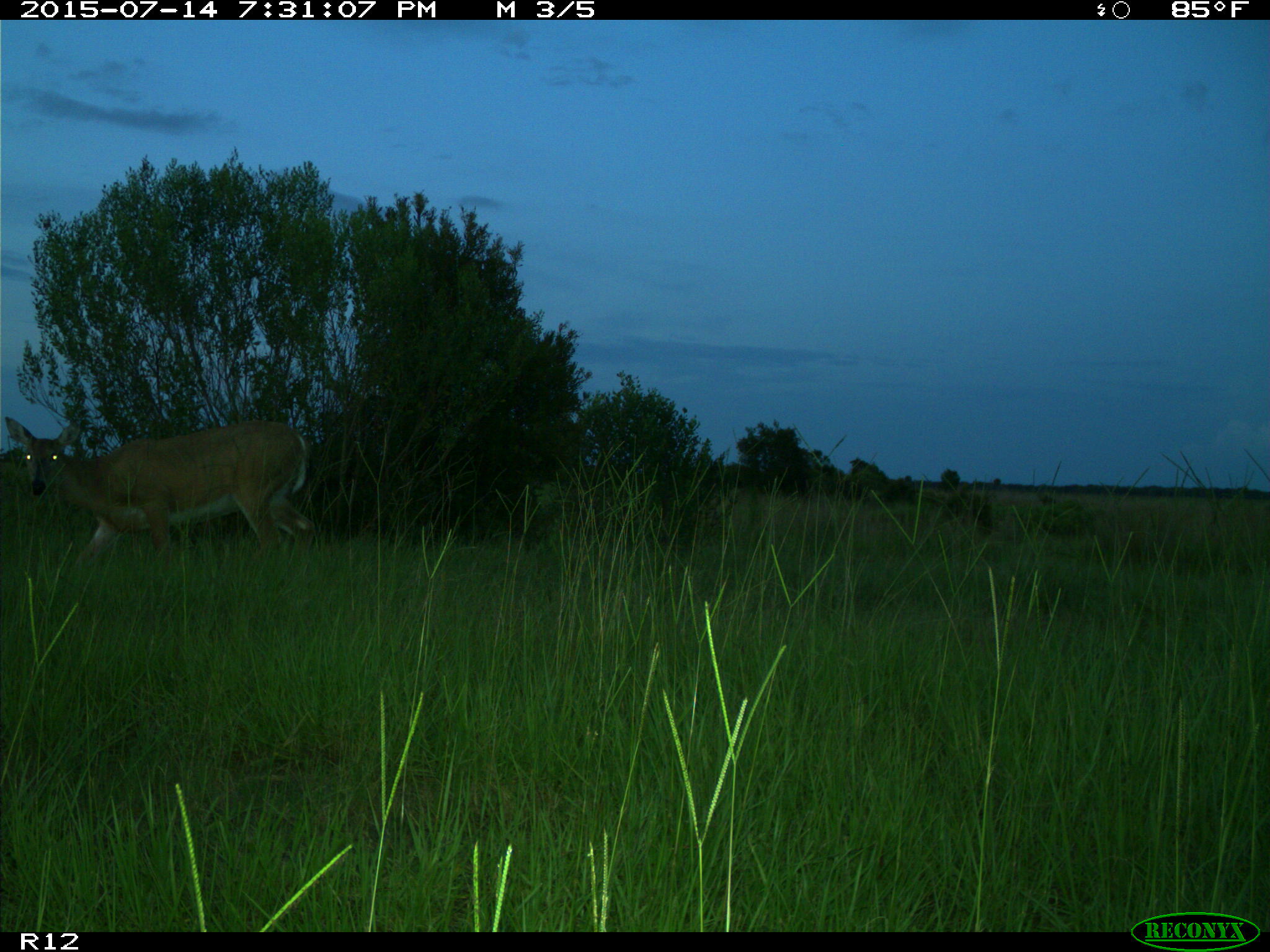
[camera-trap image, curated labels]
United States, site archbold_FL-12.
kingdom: Animalia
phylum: Chordata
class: Mammalia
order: Artiodactyla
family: Cervidae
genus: Odocoileus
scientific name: Odocoileus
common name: deer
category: unidentified deer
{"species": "unidentified deer (deer) (Odocoileus)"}